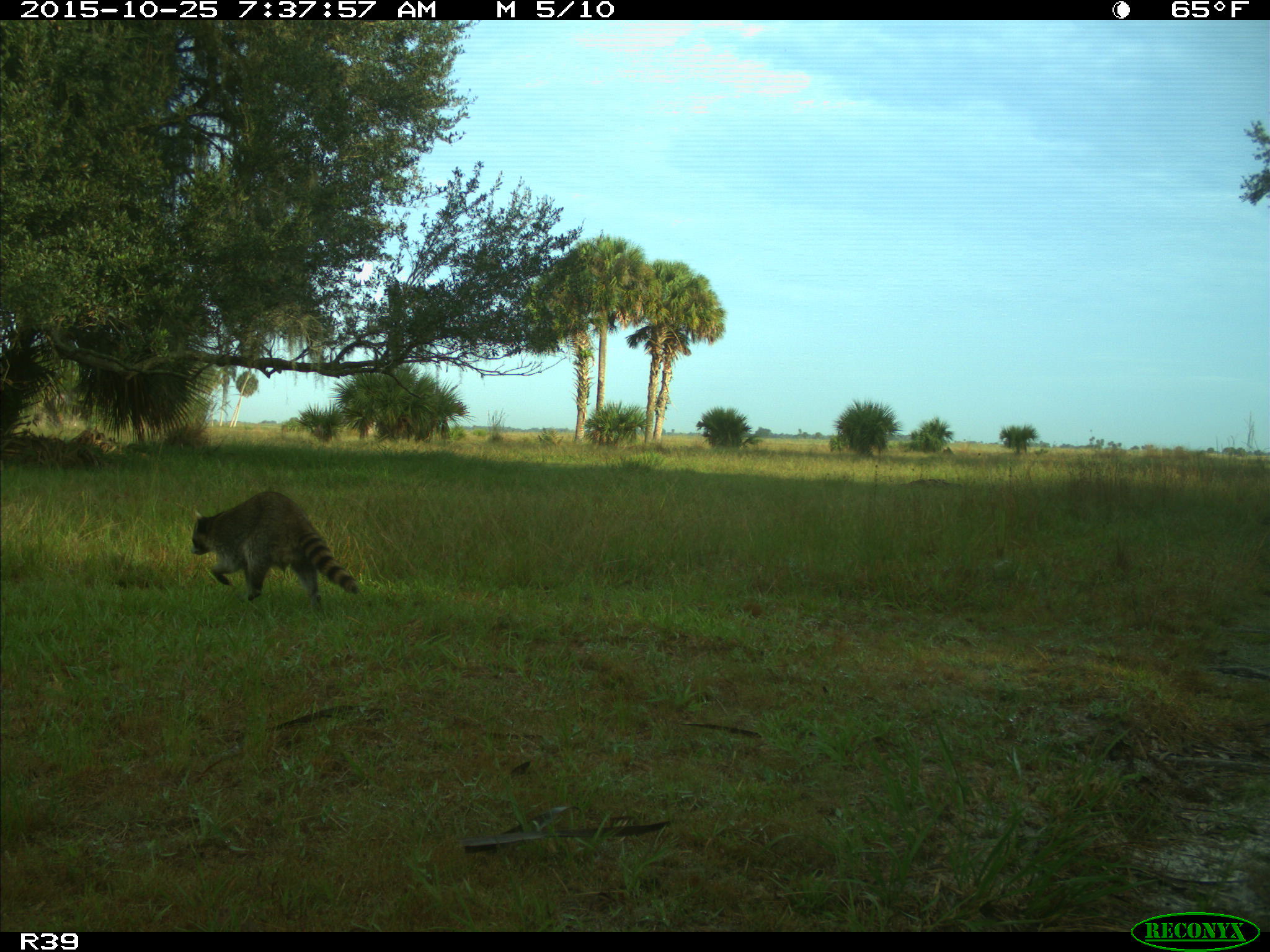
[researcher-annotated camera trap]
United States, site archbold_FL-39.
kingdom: Animalia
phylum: Chordata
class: Mammalia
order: Carnivora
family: Procyonidae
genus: Procyon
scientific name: Procyon lotor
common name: common raccoon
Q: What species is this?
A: Procyon lotor (common raccoon).